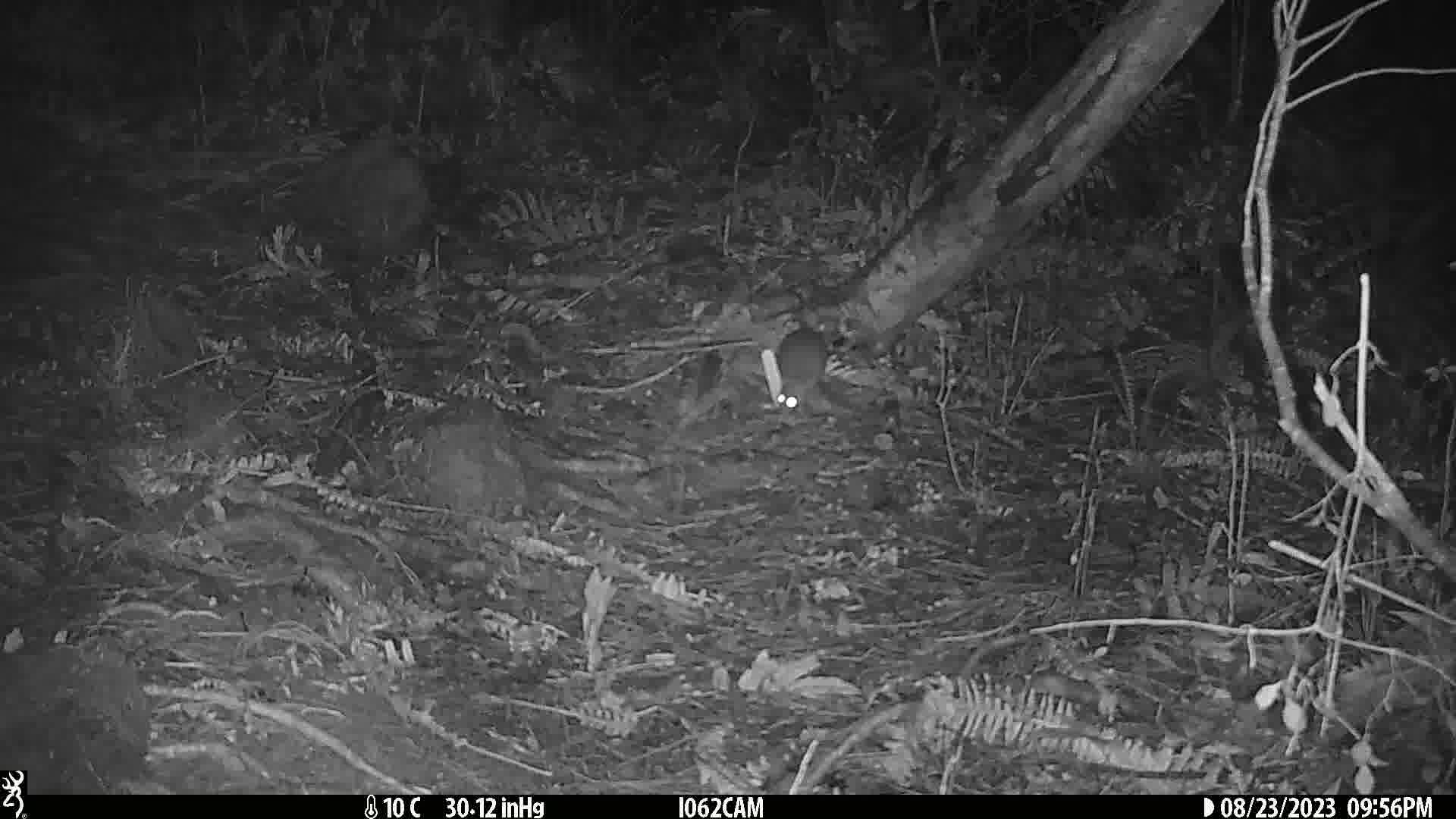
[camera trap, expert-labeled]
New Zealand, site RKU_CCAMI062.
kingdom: Animalia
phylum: Chordata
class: Mammalia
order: Rodentia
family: Muridae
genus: Rattus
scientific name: Rattus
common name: rat